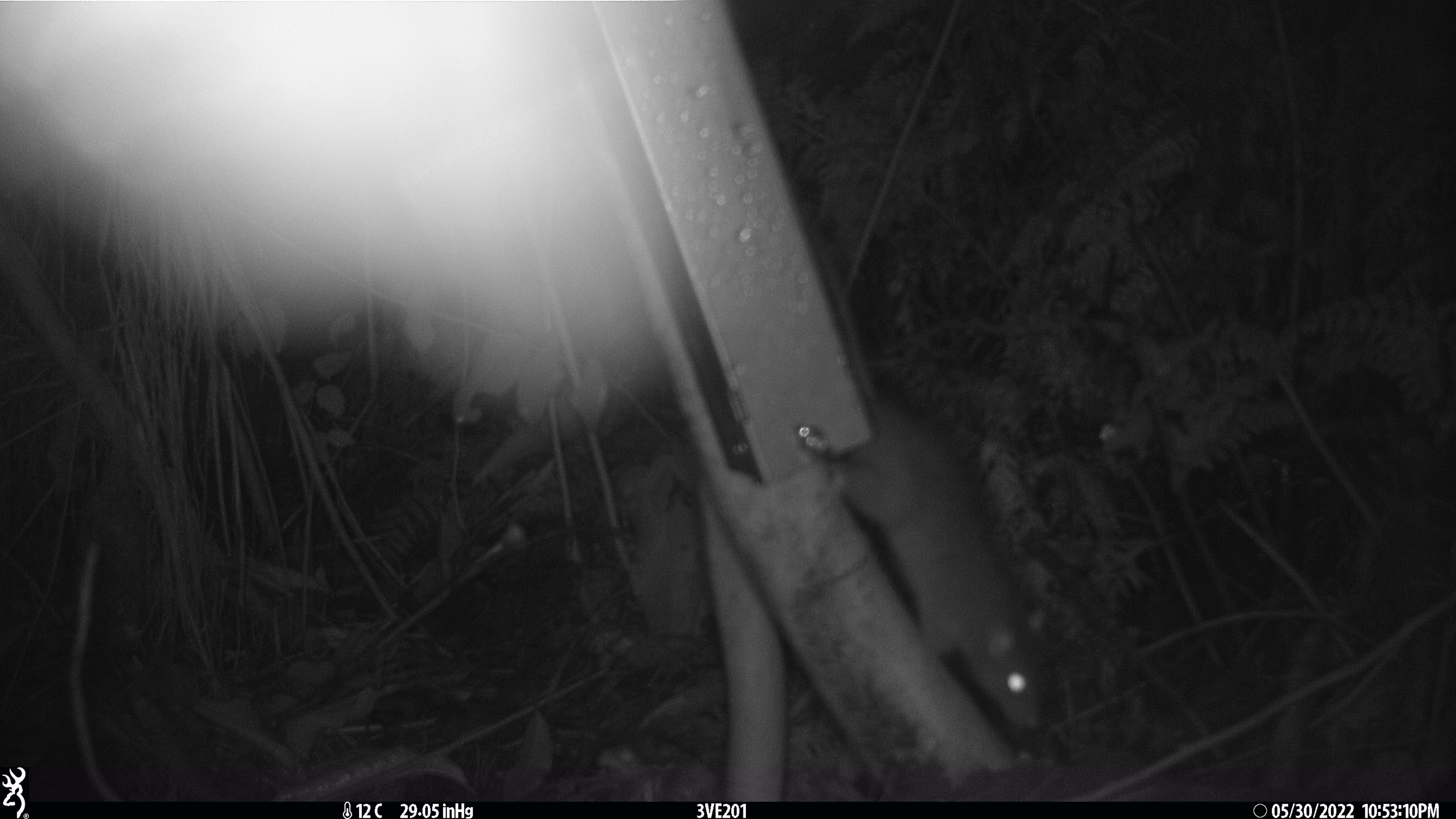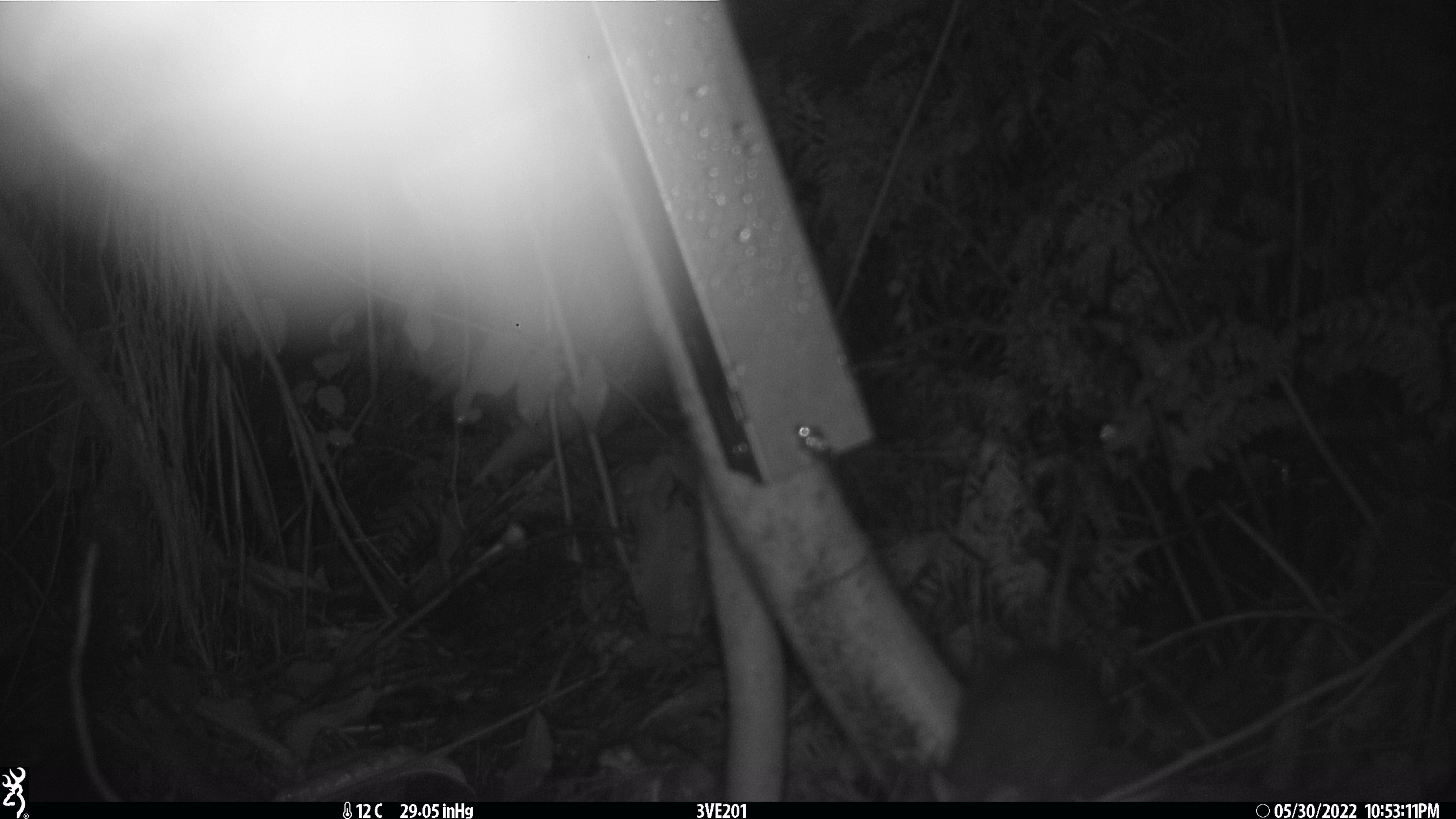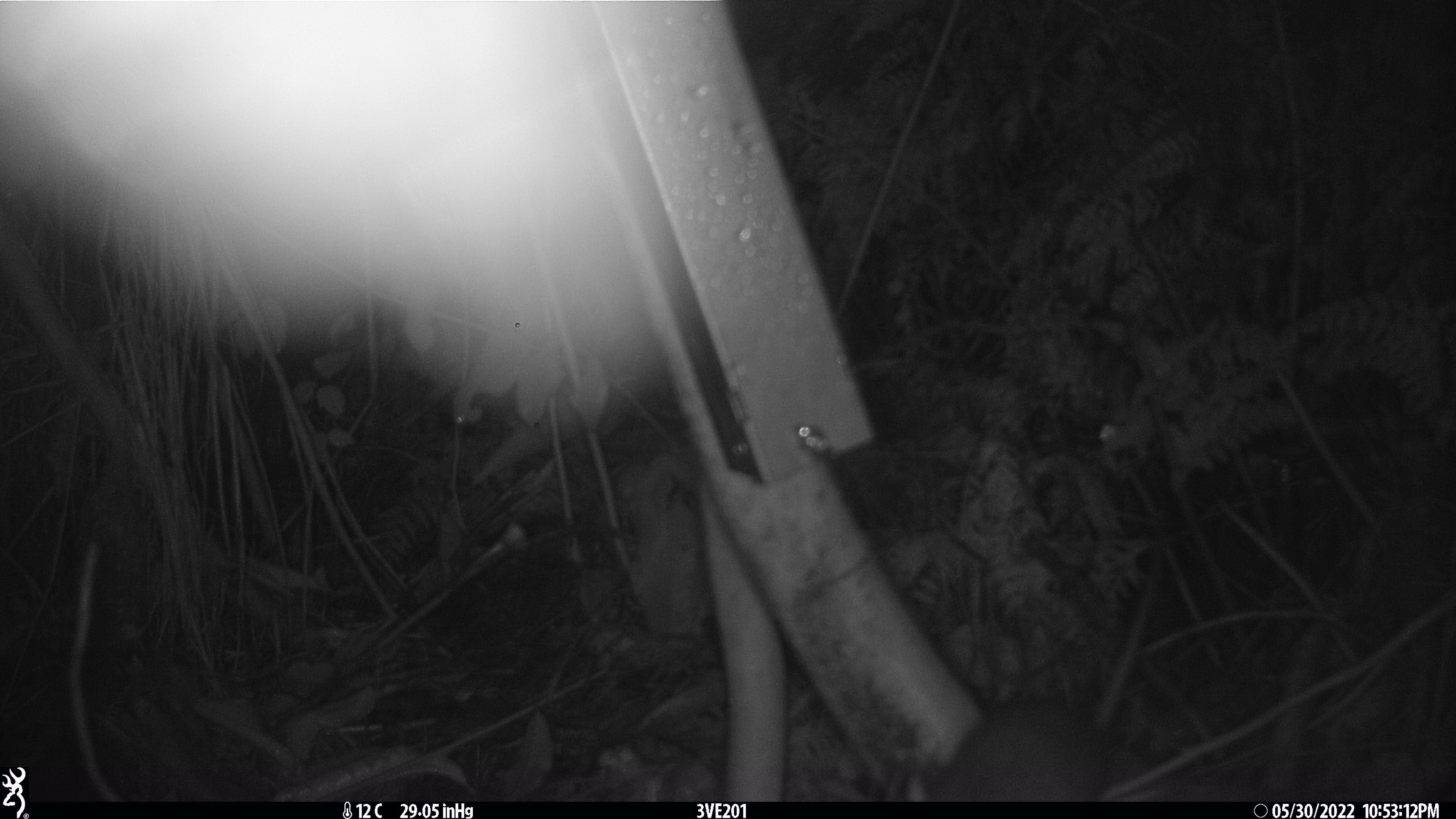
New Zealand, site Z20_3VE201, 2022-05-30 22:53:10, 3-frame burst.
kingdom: Animalia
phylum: Chordata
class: Mammalia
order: Rodentia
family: Muridae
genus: Rattus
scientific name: Rattus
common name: rat